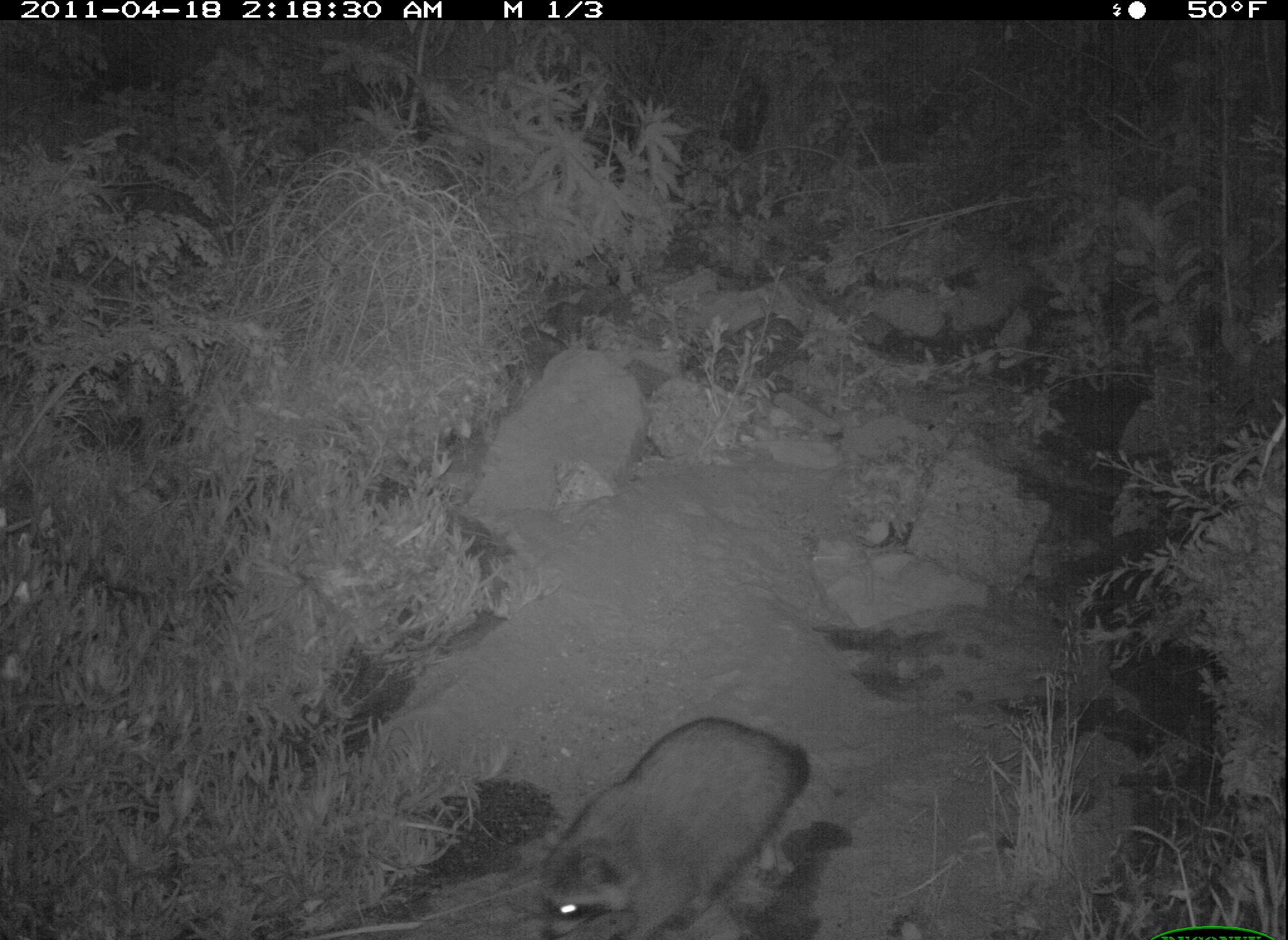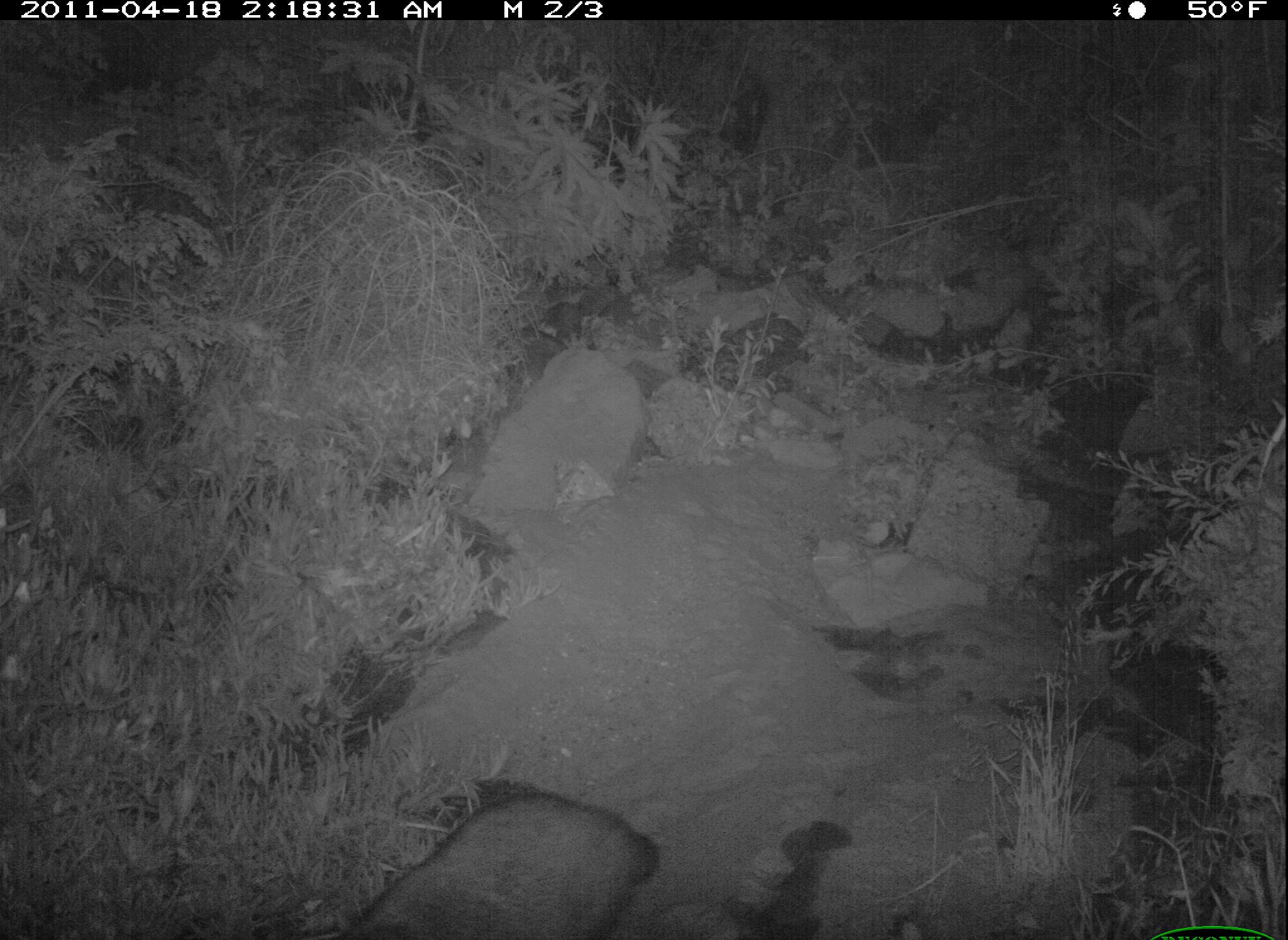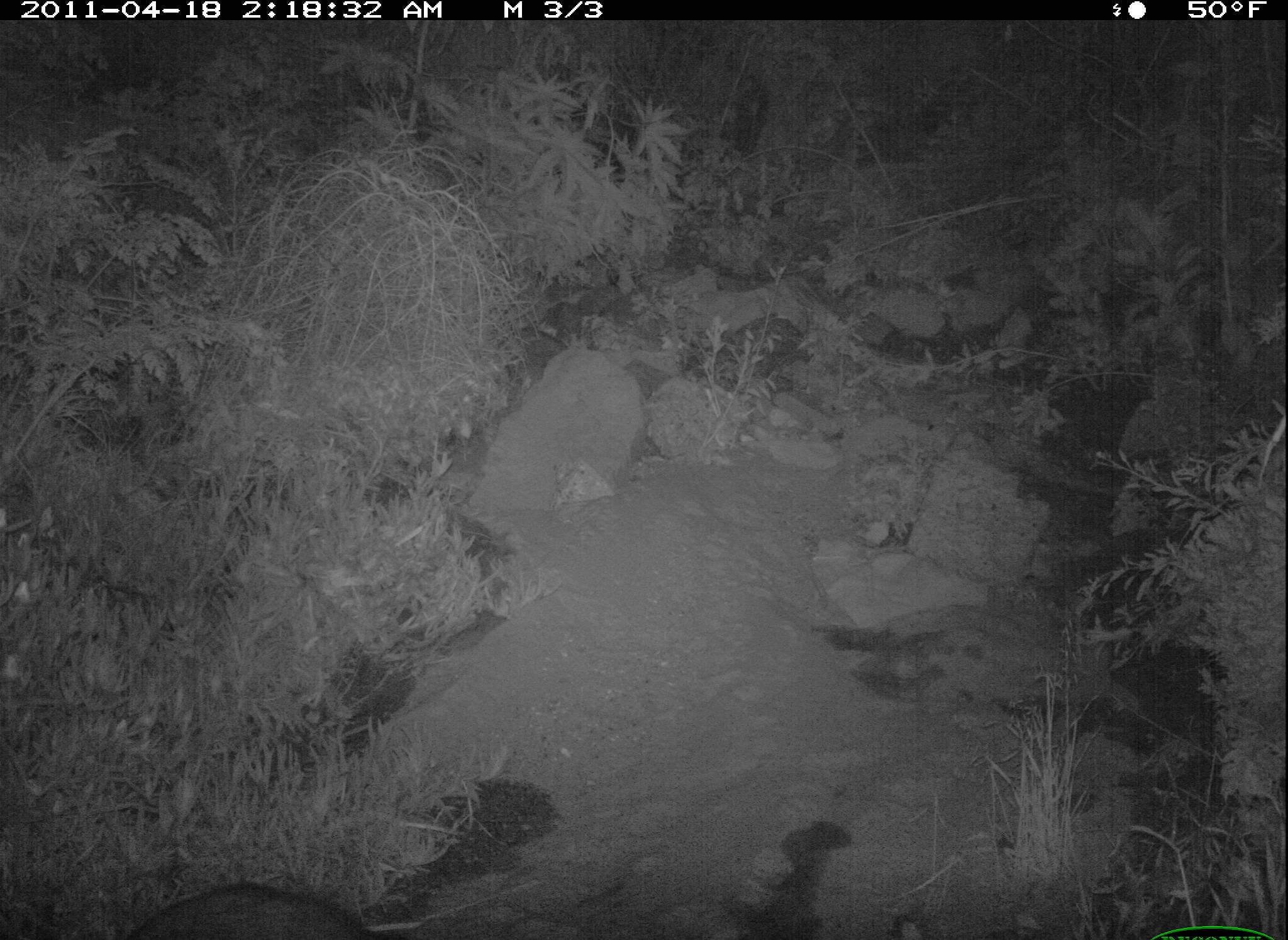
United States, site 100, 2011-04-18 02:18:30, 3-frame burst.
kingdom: Animalia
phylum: Chordata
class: Mammalia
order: Carnivora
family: Procyonidae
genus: Procyon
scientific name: Procyon lotor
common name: raccoon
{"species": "raccoon (Procyon lotor)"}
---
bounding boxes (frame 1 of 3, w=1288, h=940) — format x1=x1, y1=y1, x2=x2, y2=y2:
raccoon: x1=526, y1=715, x2=811, y2=937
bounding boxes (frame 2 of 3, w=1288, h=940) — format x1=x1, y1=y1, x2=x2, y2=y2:
raccoon: x1=310, y1=789, x2=687, y2=940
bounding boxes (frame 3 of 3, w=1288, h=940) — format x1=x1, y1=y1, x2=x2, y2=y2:
raccoon: x1=114, y1=875, x2=414, y2=940